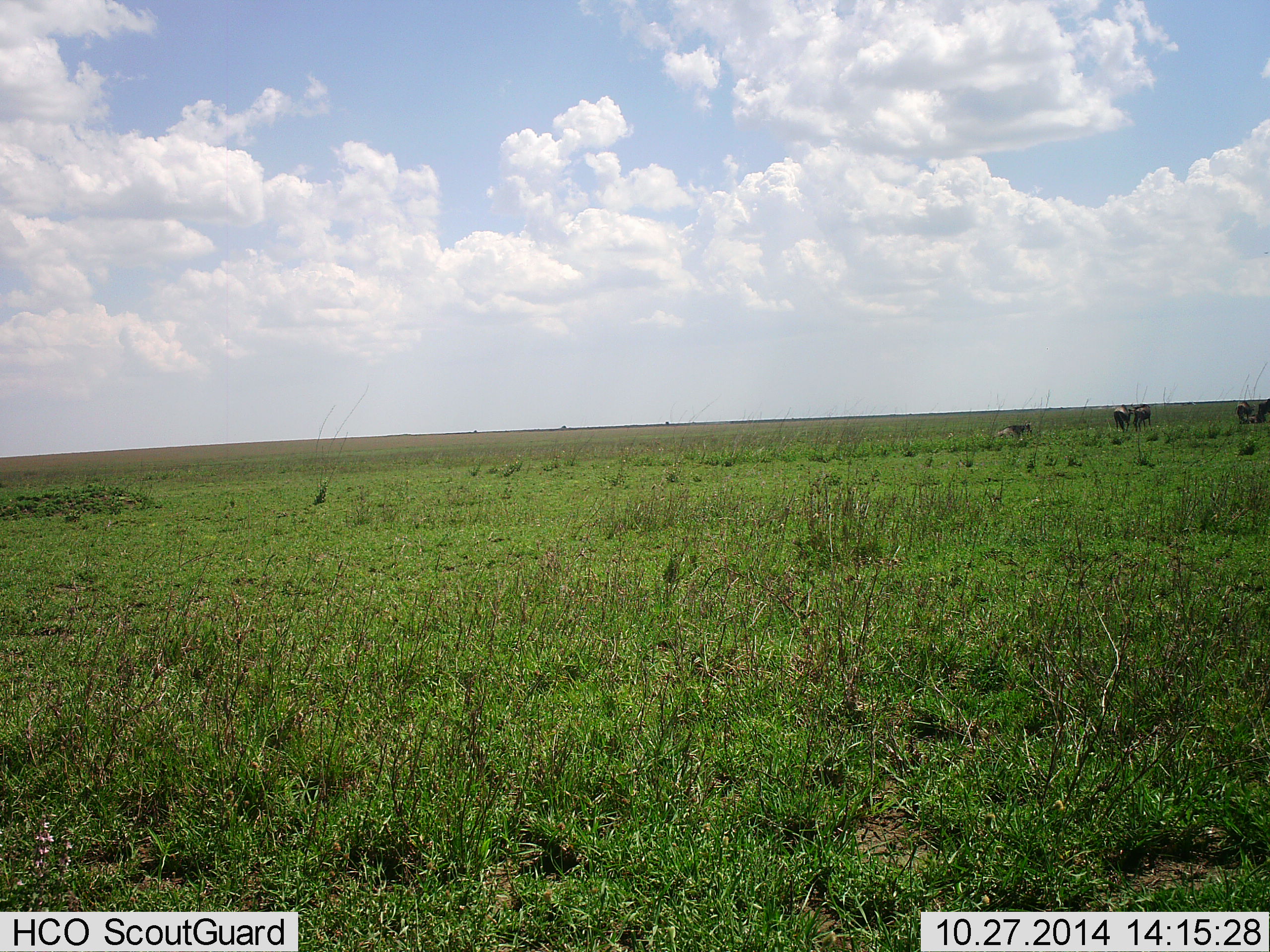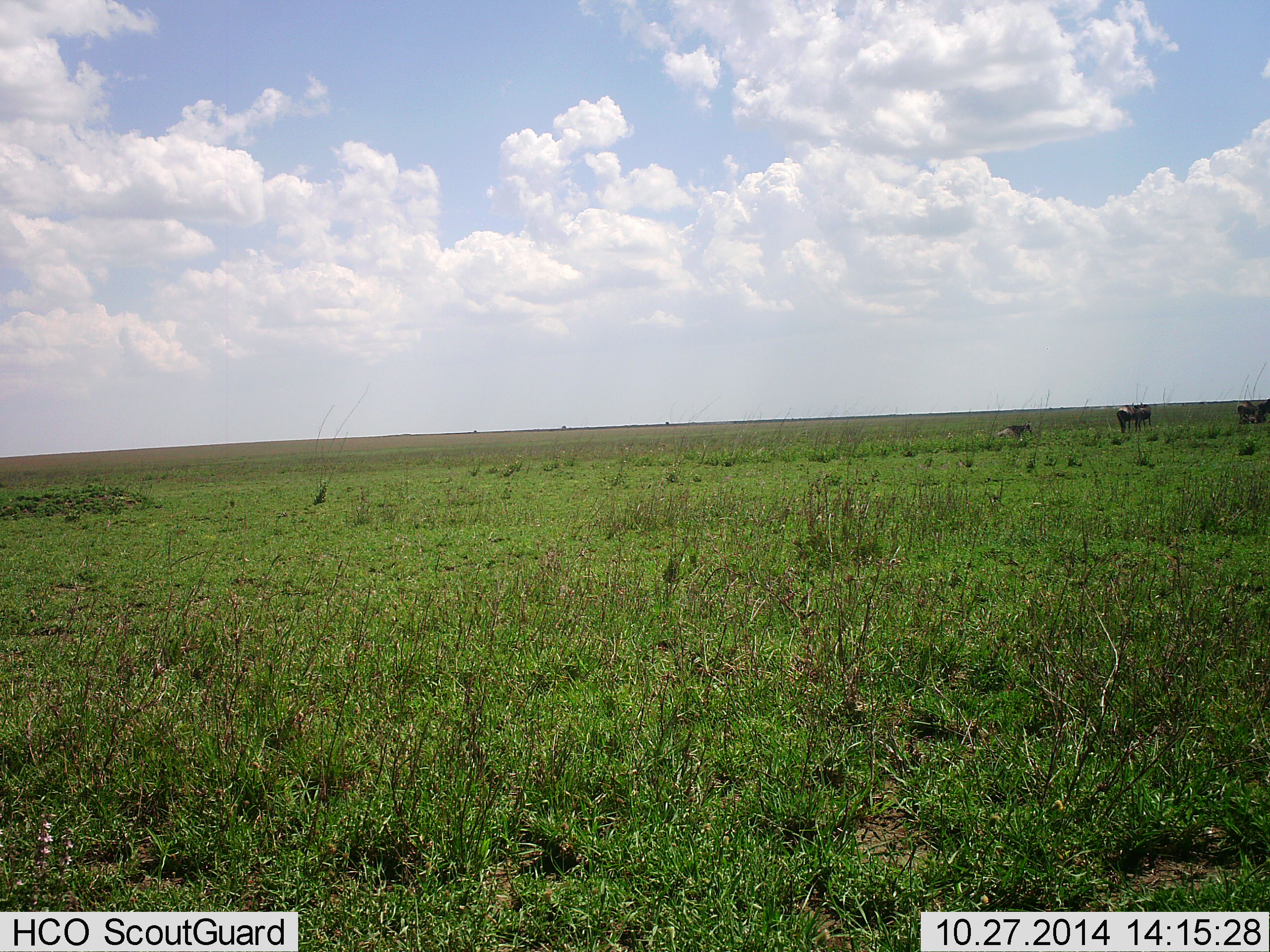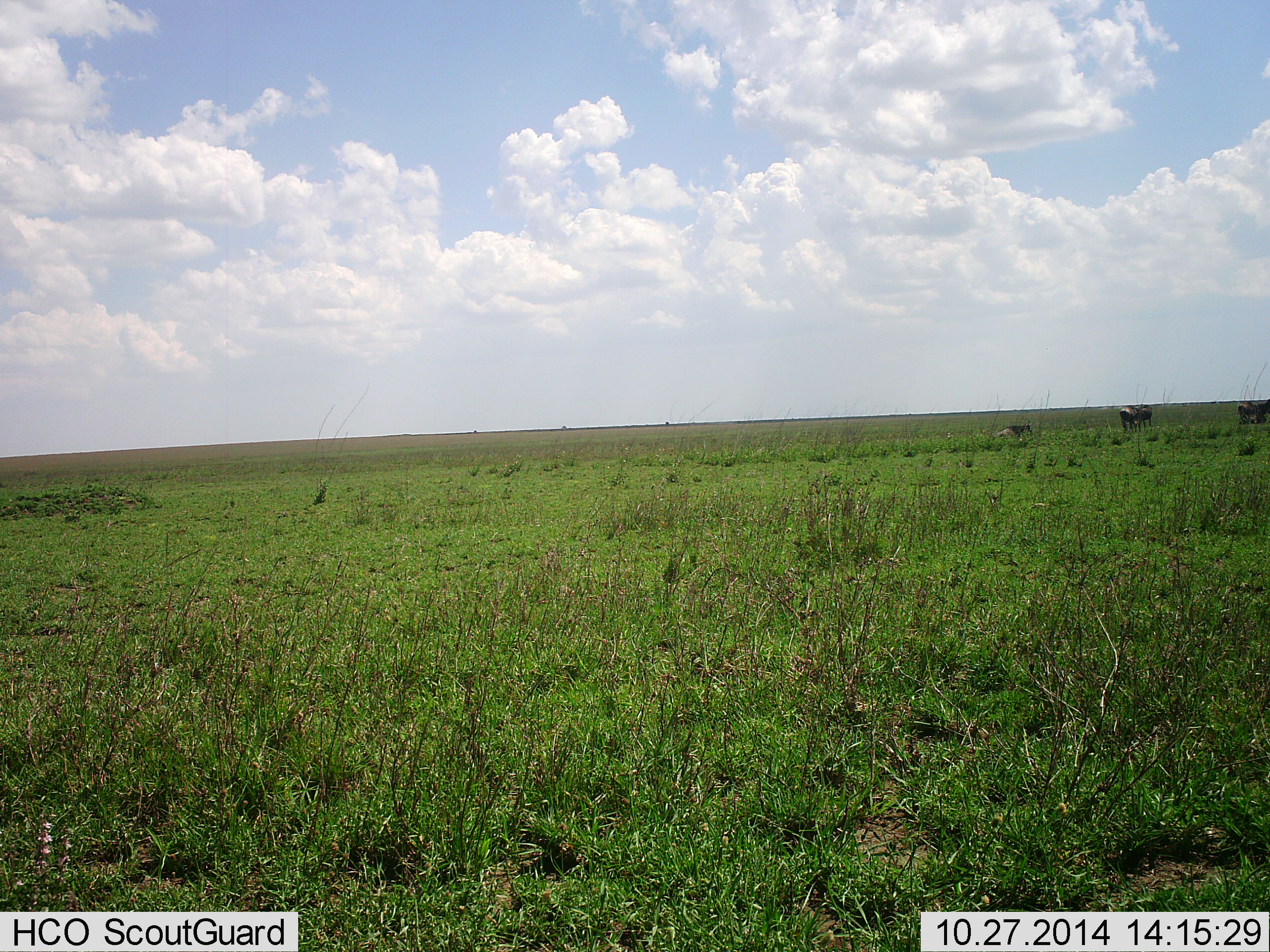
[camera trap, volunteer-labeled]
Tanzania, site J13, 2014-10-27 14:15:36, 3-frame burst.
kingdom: Animalia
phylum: Chordata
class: Mammalia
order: Artiodactyla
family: Bovidae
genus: Connochaetes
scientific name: Connochaetes taurinus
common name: blue wildebeest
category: wildebeest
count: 5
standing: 70%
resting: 70%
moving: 20%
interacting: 0%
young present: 0%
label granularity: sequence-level